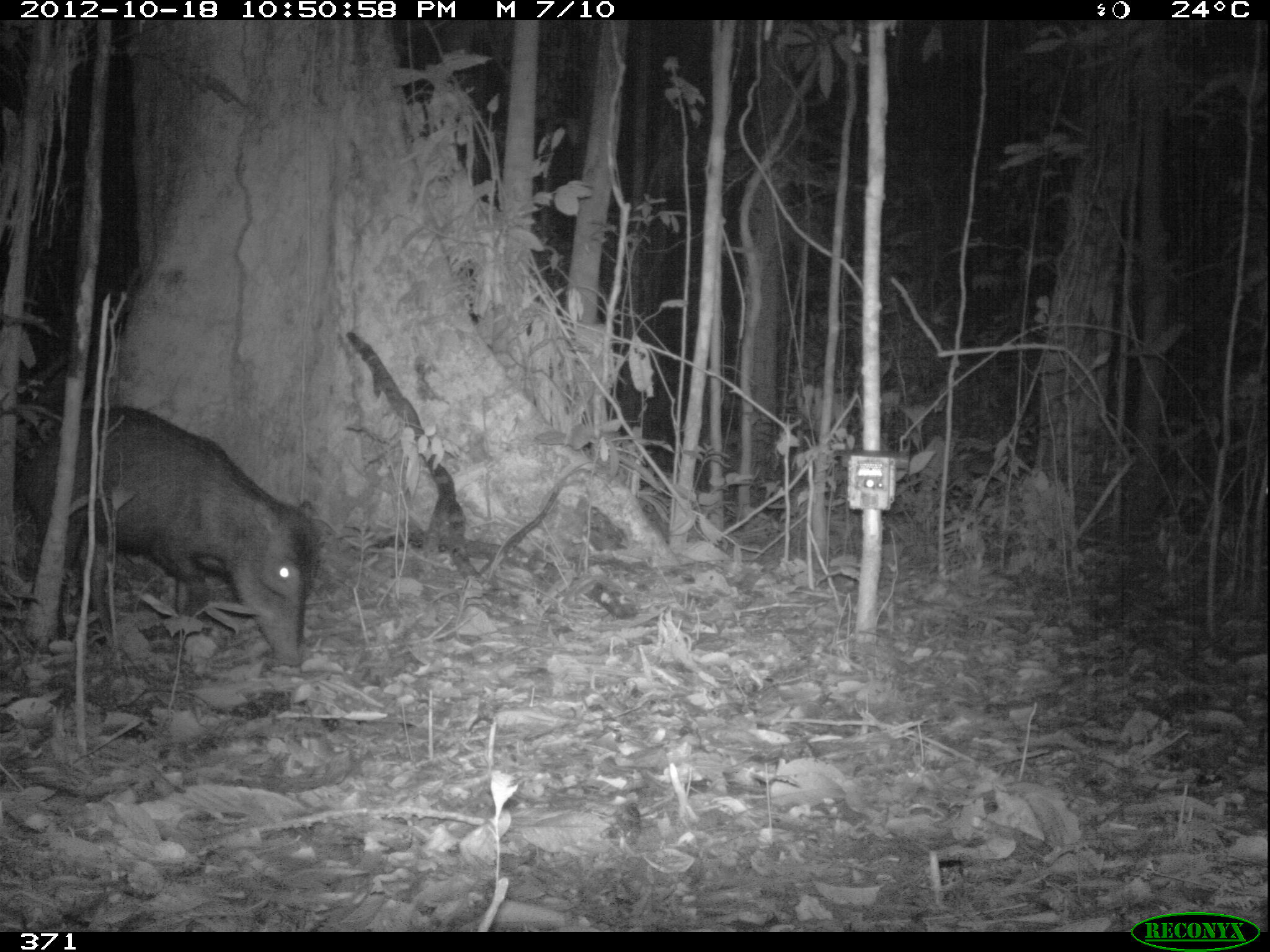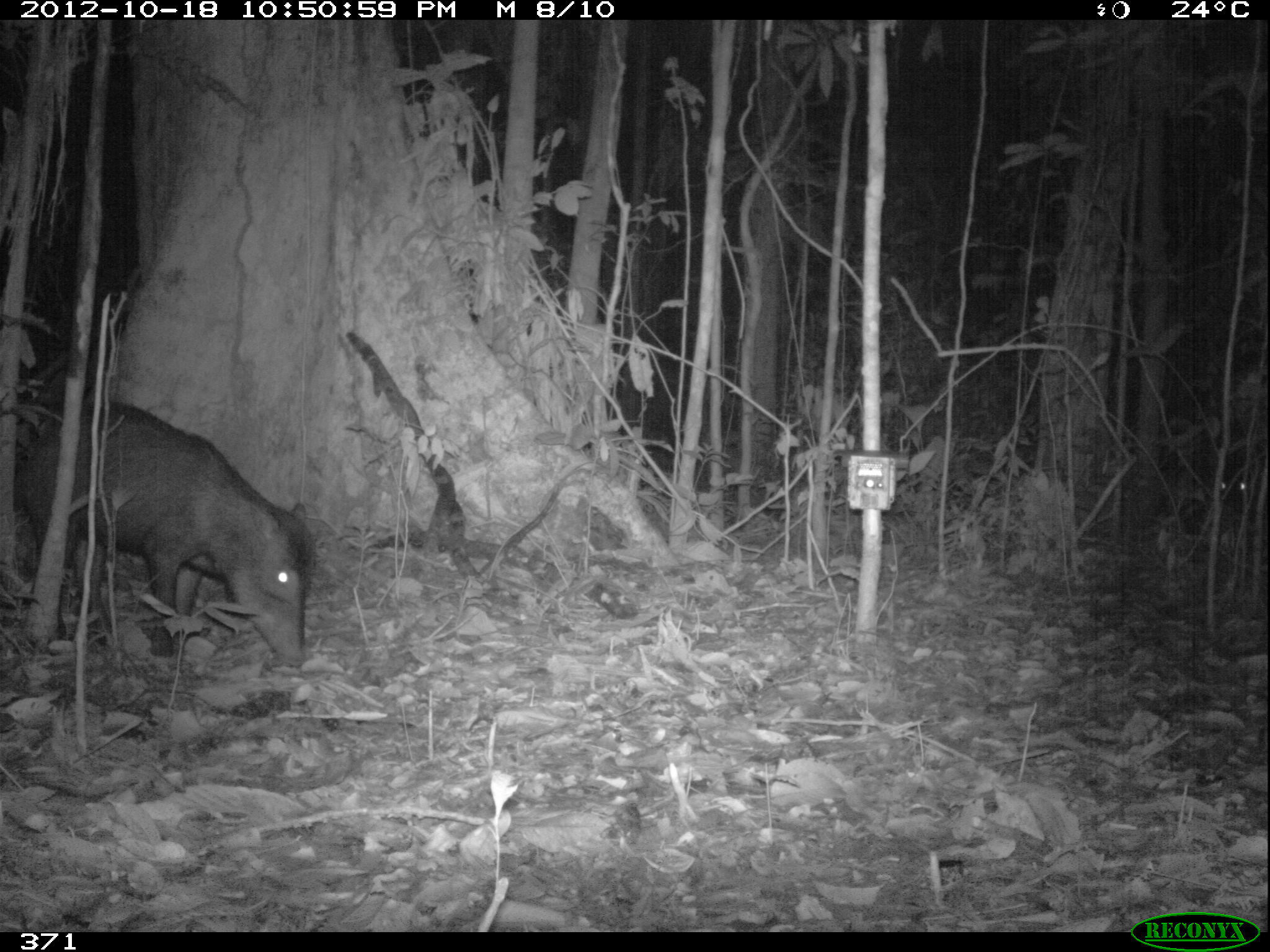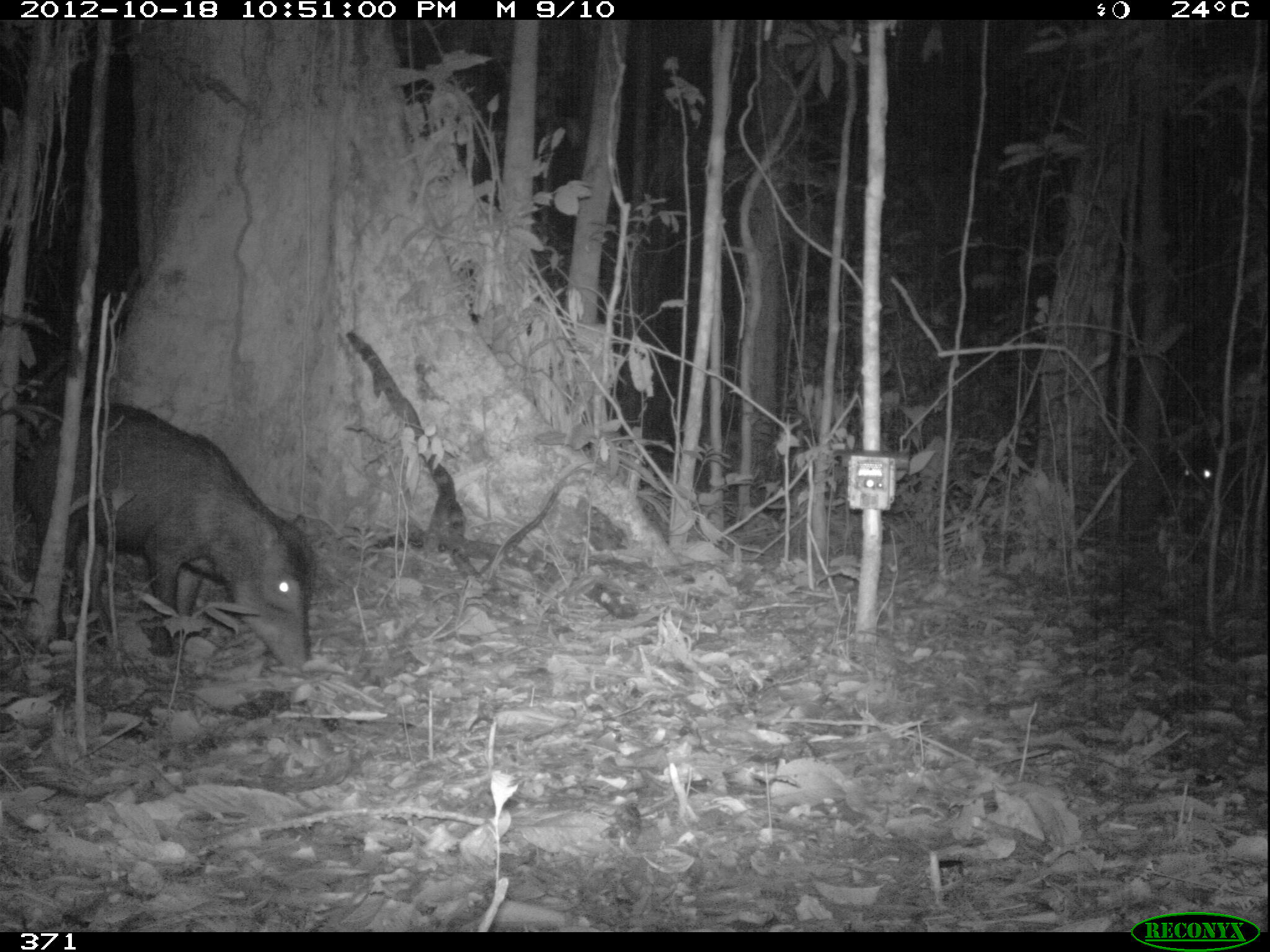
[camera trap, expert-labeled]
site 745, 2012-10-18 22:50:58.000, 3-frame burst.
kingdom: Animalia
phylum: Chordata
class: Mammalia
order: Artiodactyla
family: Tayassuidae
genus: Tayassu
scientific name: Tayassu pecari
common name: white-lipped peccary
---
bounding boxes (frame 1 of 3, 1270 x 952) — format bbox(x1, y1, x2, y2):
tayassu pecari: bbox(8, 401, 317, 669)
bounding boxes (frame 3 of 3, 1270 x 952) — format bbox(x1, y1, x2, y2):
tayassu pecari: bbox(12, 398, 318, 675)